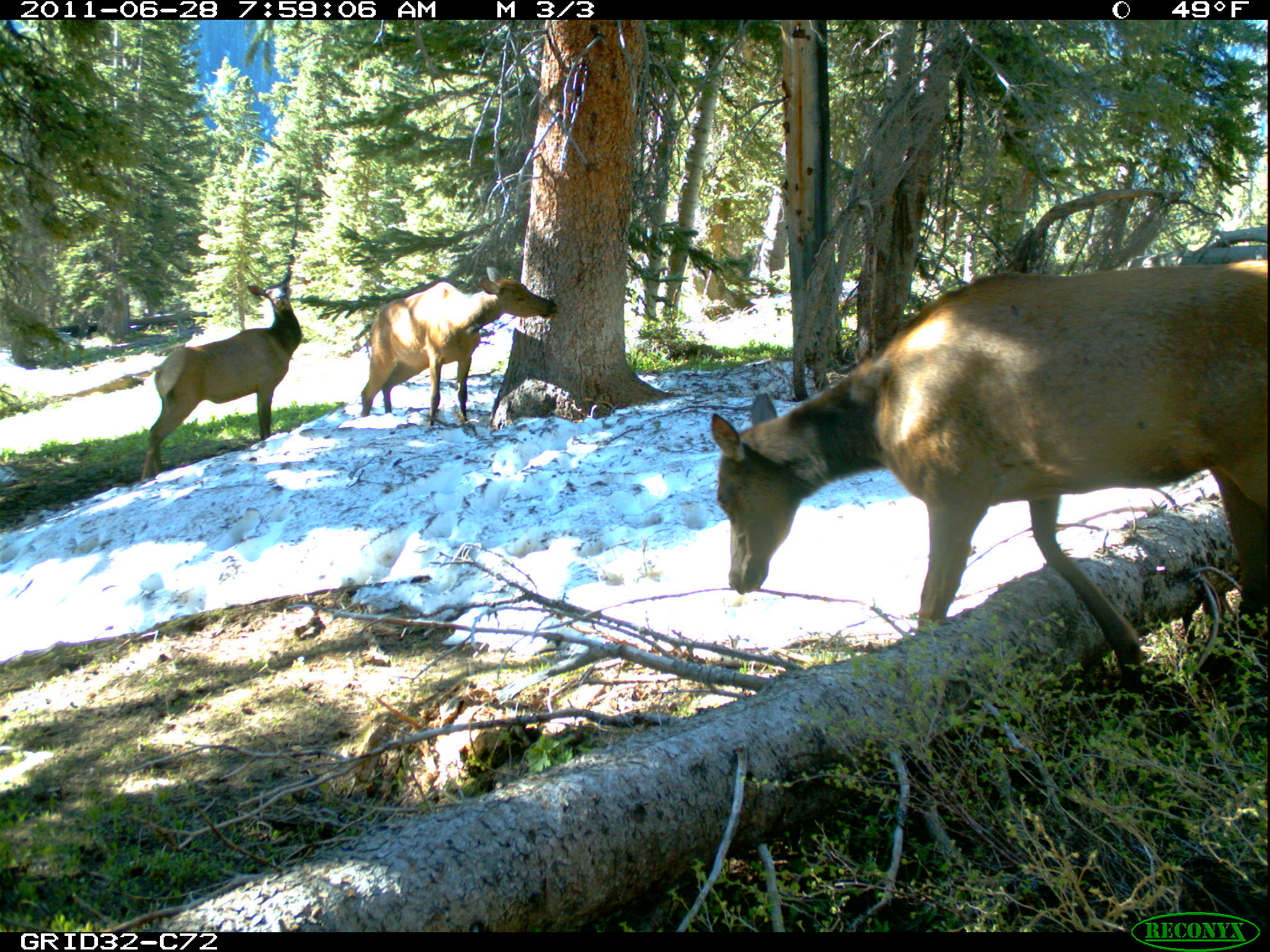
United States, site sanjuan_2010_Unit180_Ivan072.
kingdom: Animalia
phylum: Chordata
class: Mammalia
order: Artiodactyla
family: Cervidae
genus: Cervus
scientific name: Cervus elaphus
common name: red deer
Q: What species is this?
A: Cervus elaphus (red deer).